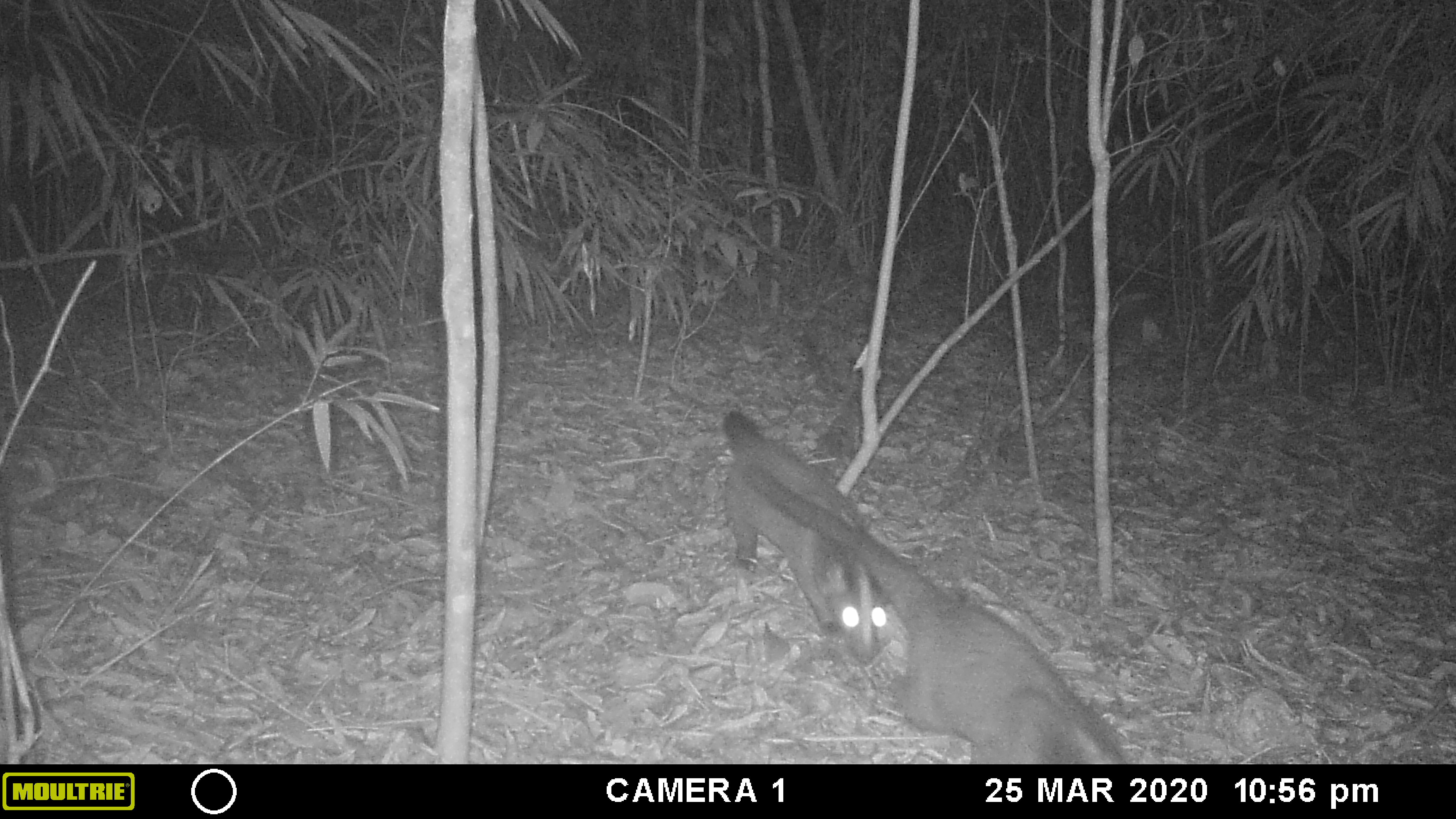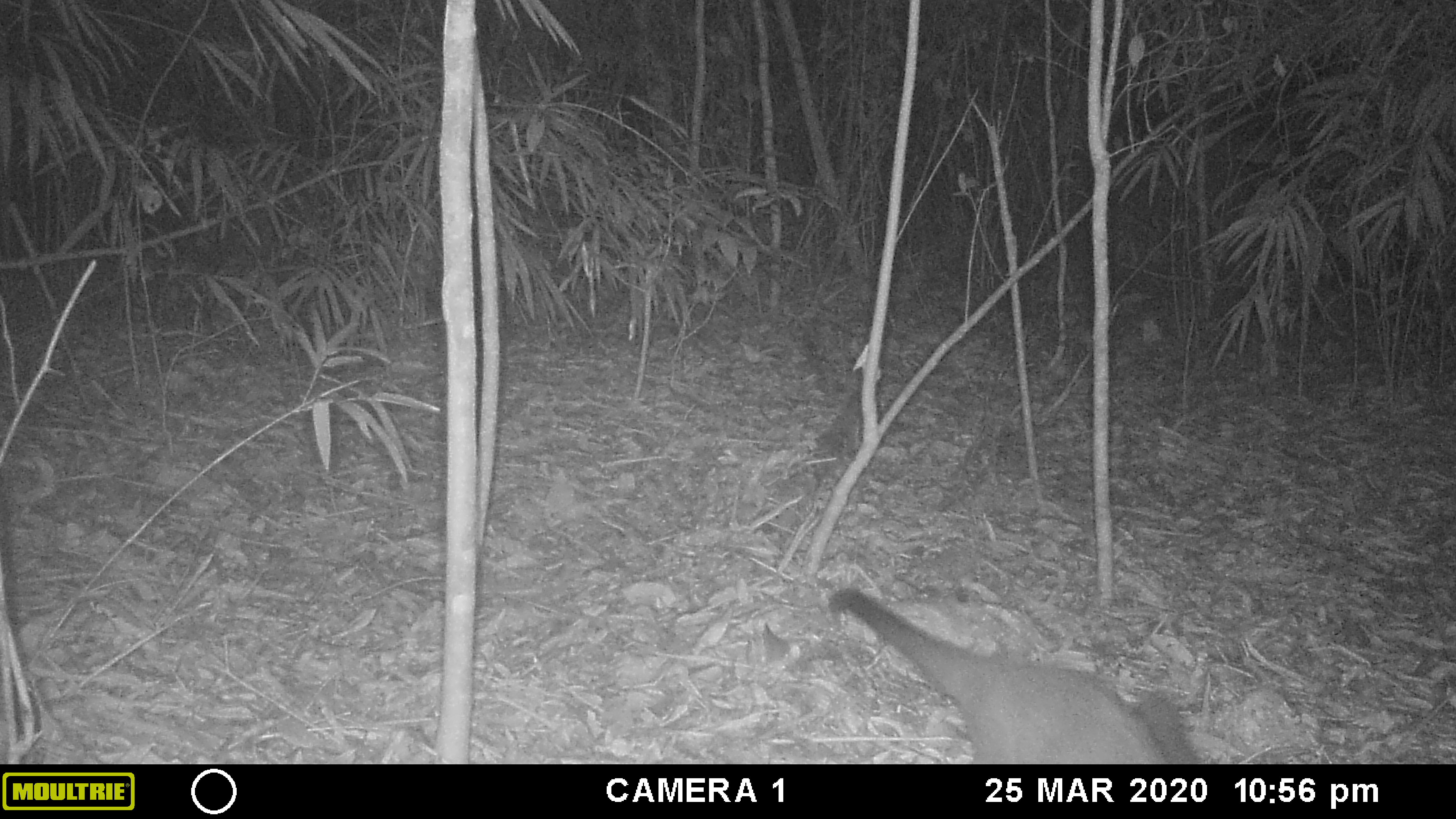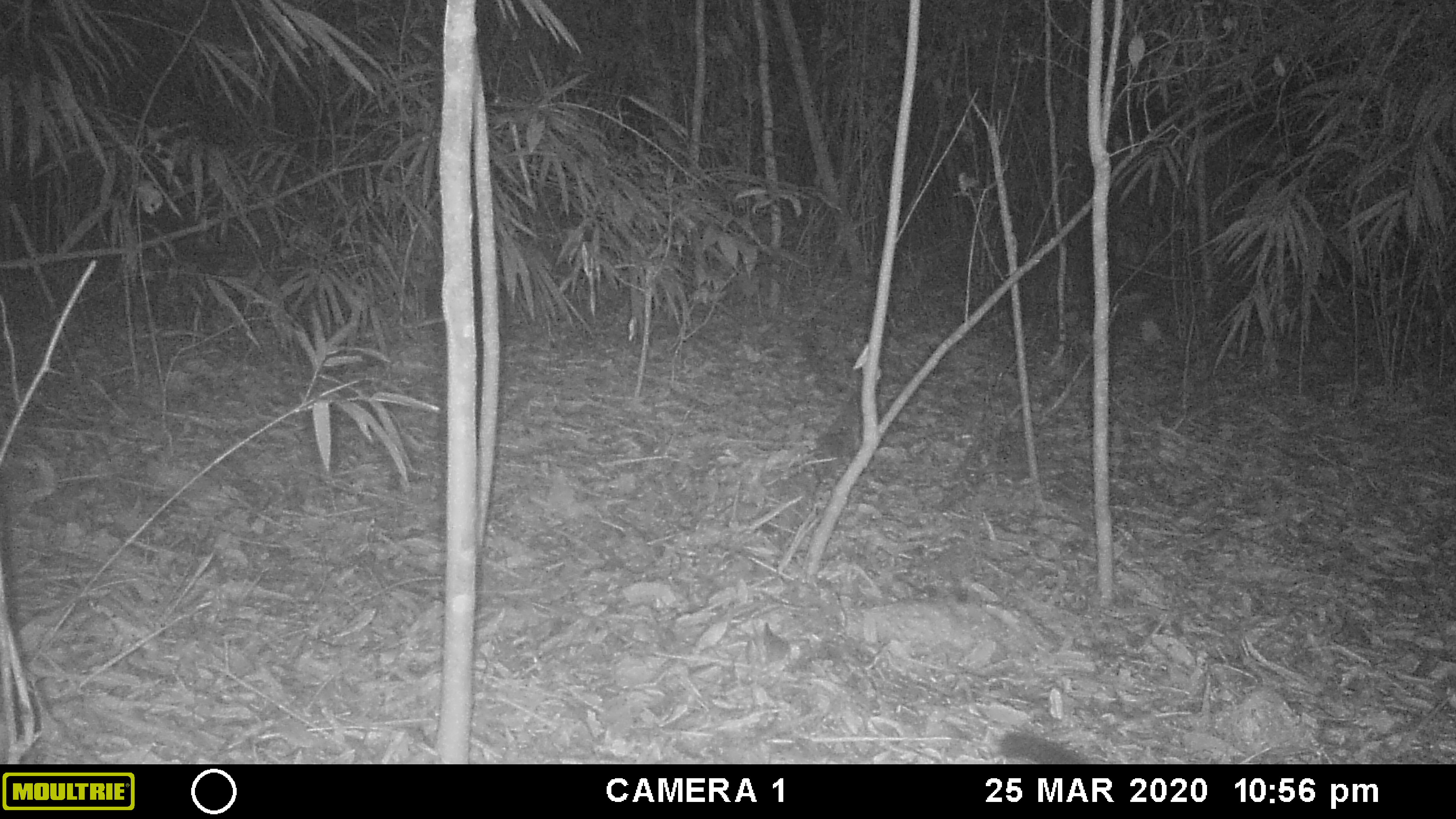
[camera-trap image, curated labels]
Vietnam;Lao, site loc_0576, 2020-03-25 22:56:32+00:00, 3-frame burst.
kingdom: Animalia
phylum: Chordata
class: Mammalia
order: Carnivora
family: Viverridae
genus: Paguma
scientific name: Paguma larvata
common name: masked palm civet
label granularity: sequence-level